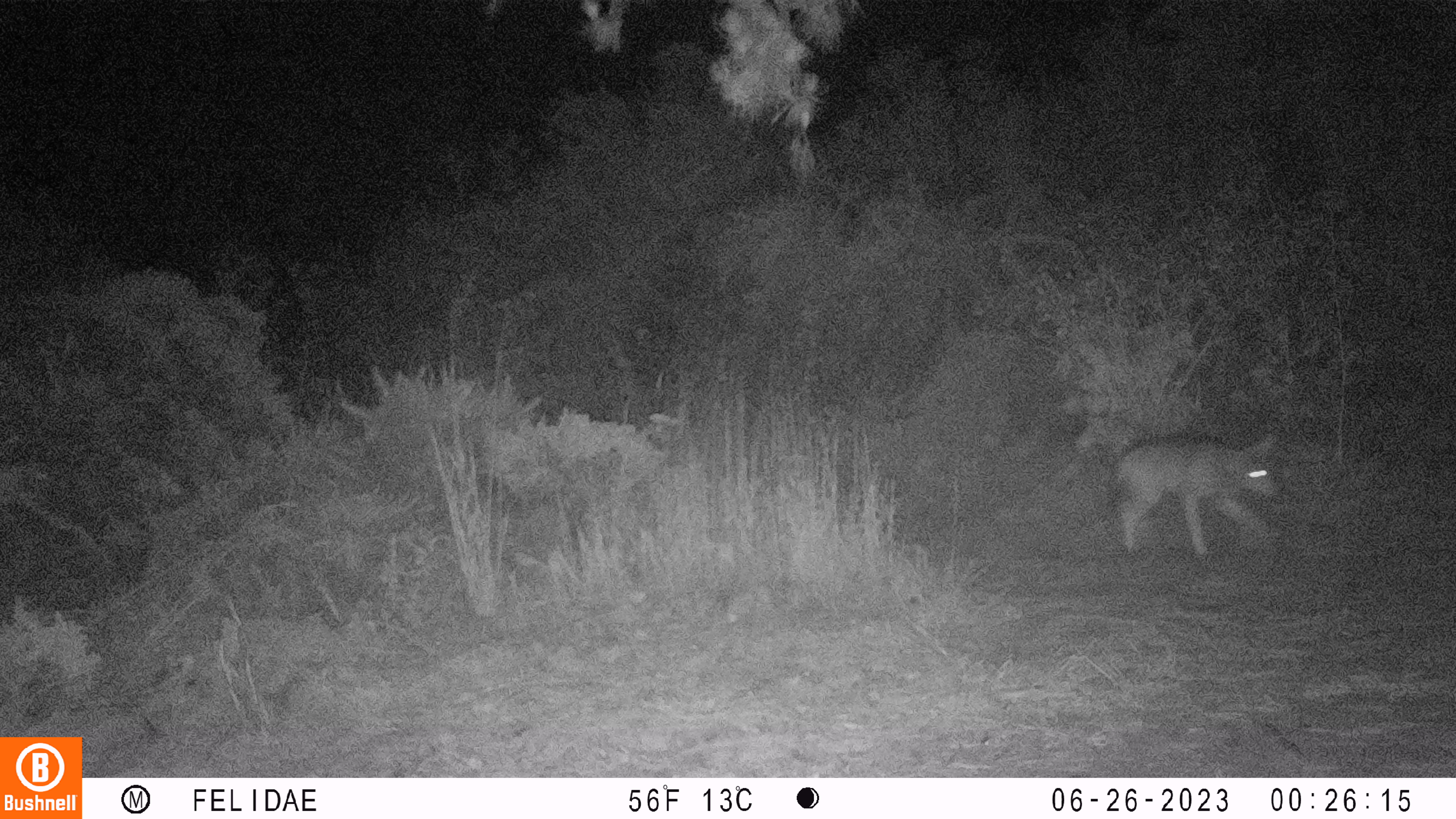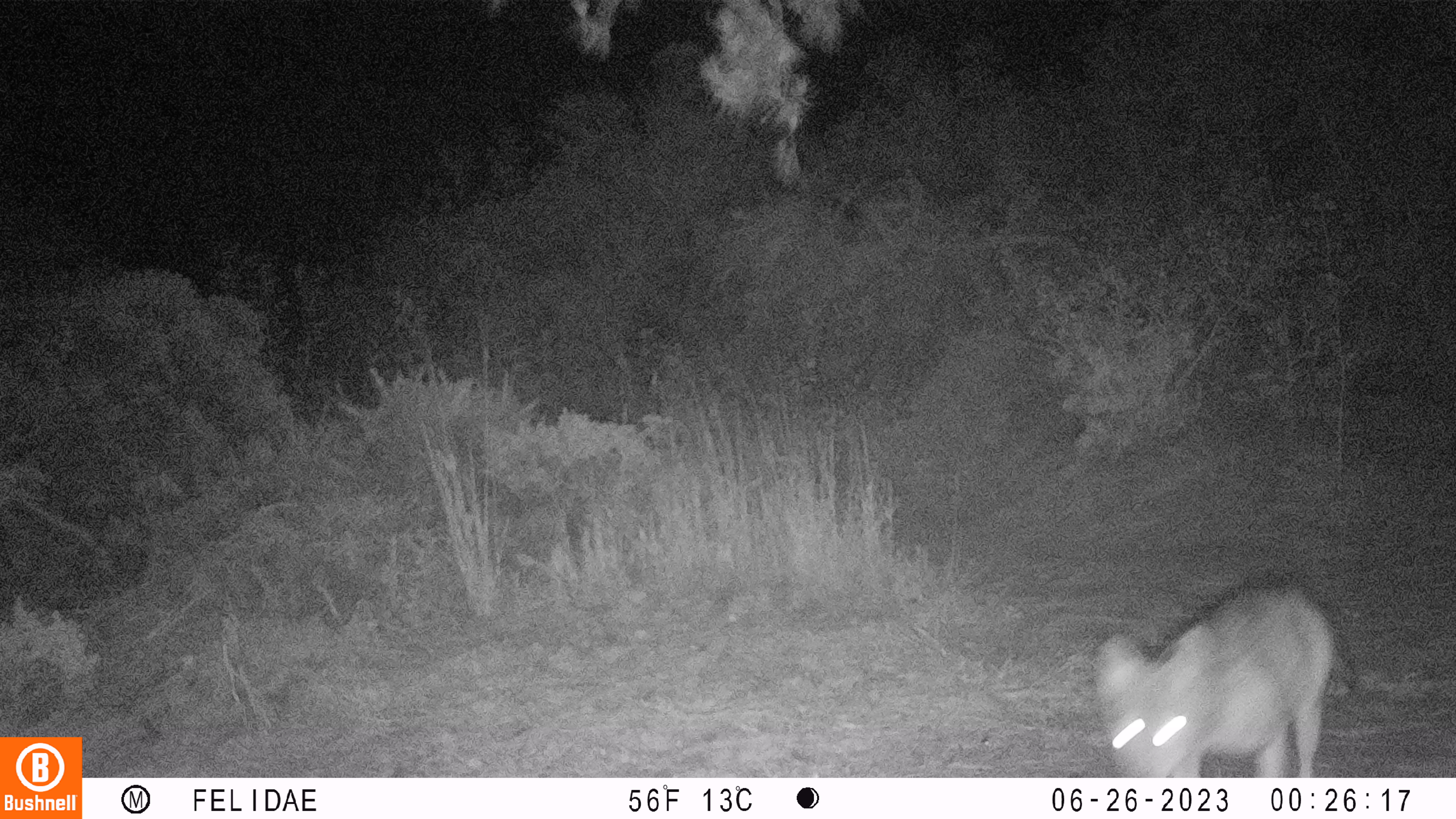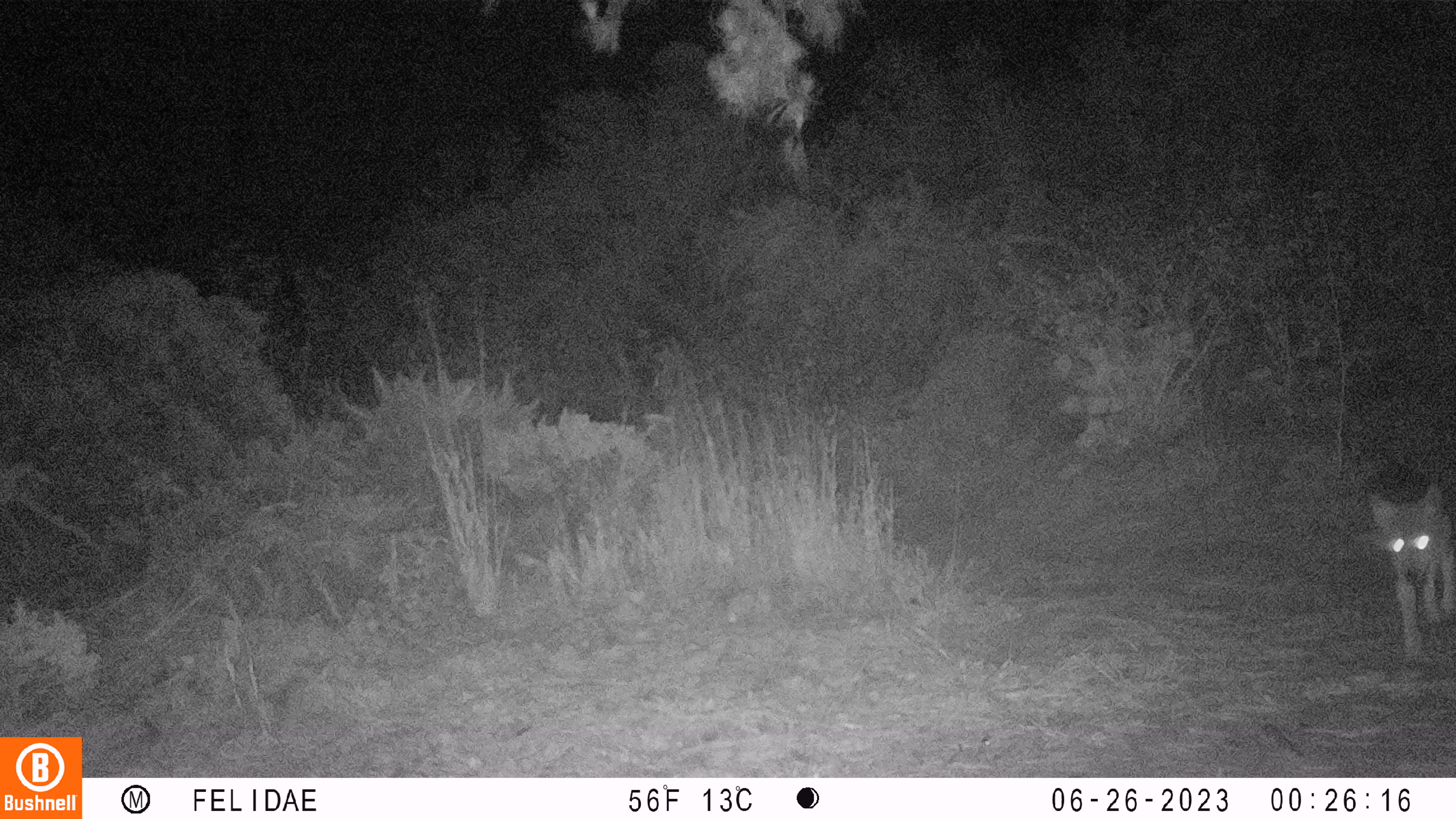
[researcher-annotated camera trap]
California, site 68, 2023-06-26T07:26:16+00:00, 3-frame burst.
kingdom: Animalia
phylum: Chordata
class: Mammalia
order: Carnivora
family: Canidae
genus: Canis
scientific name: Canis latrans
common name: coyote